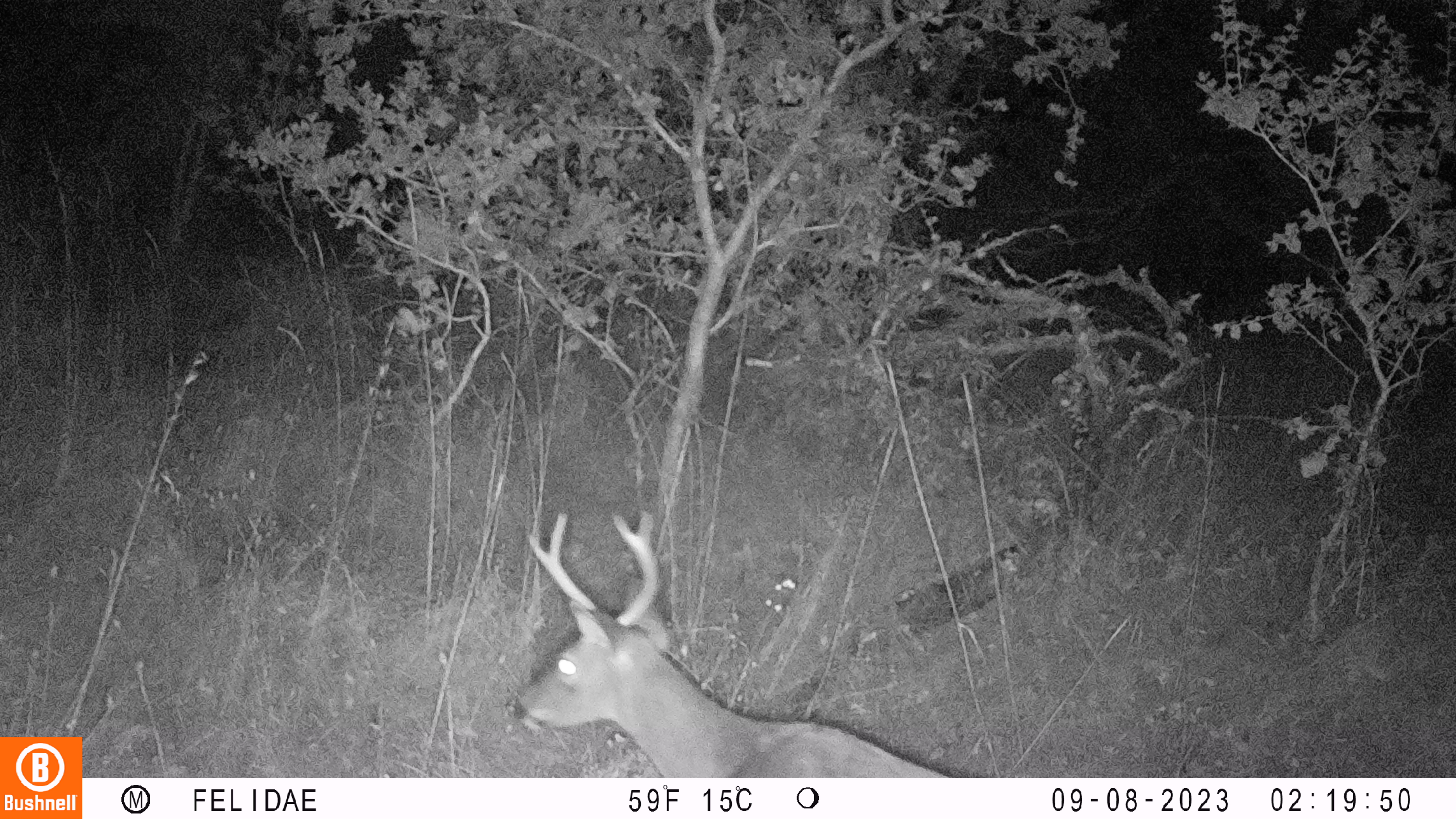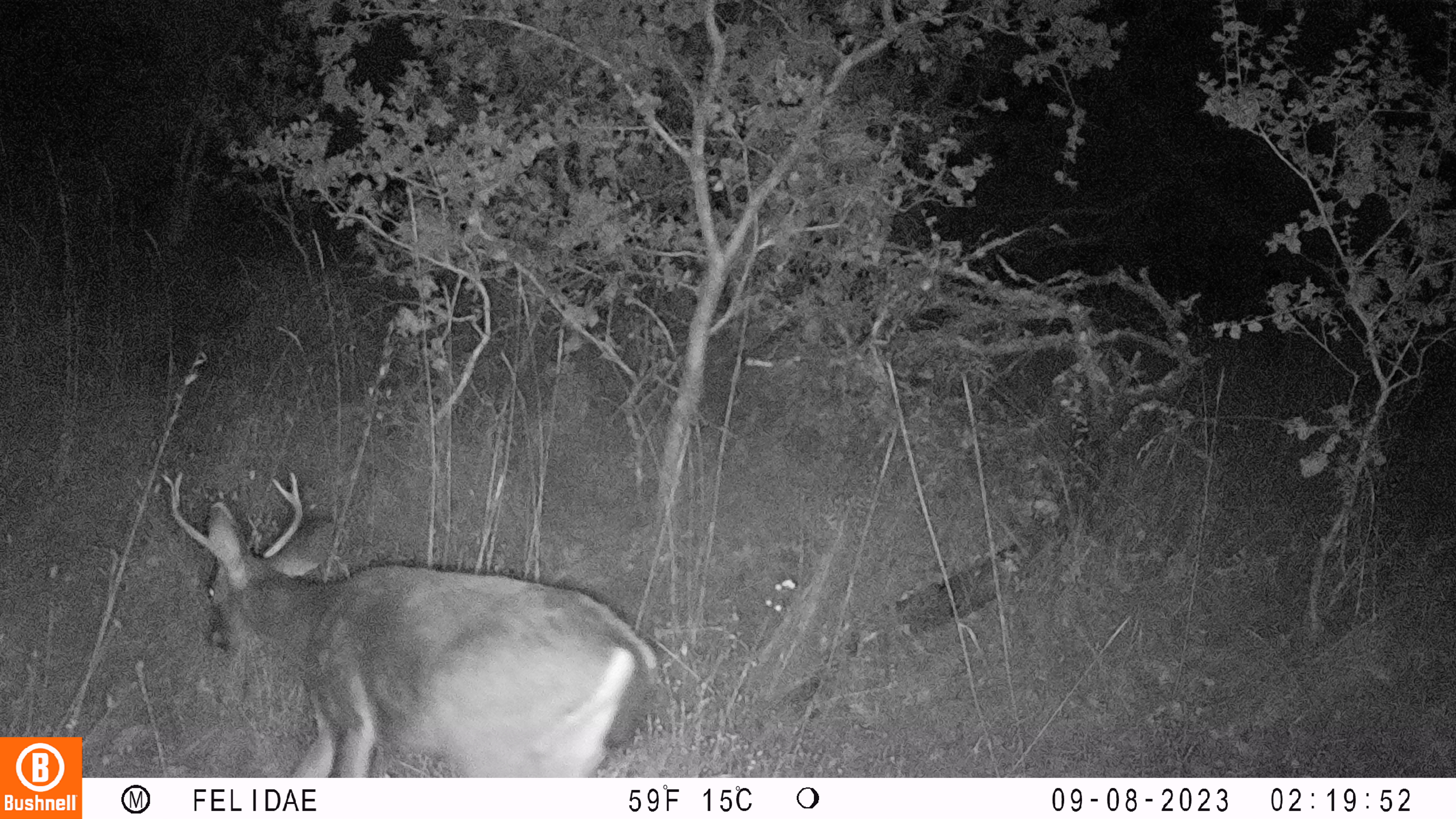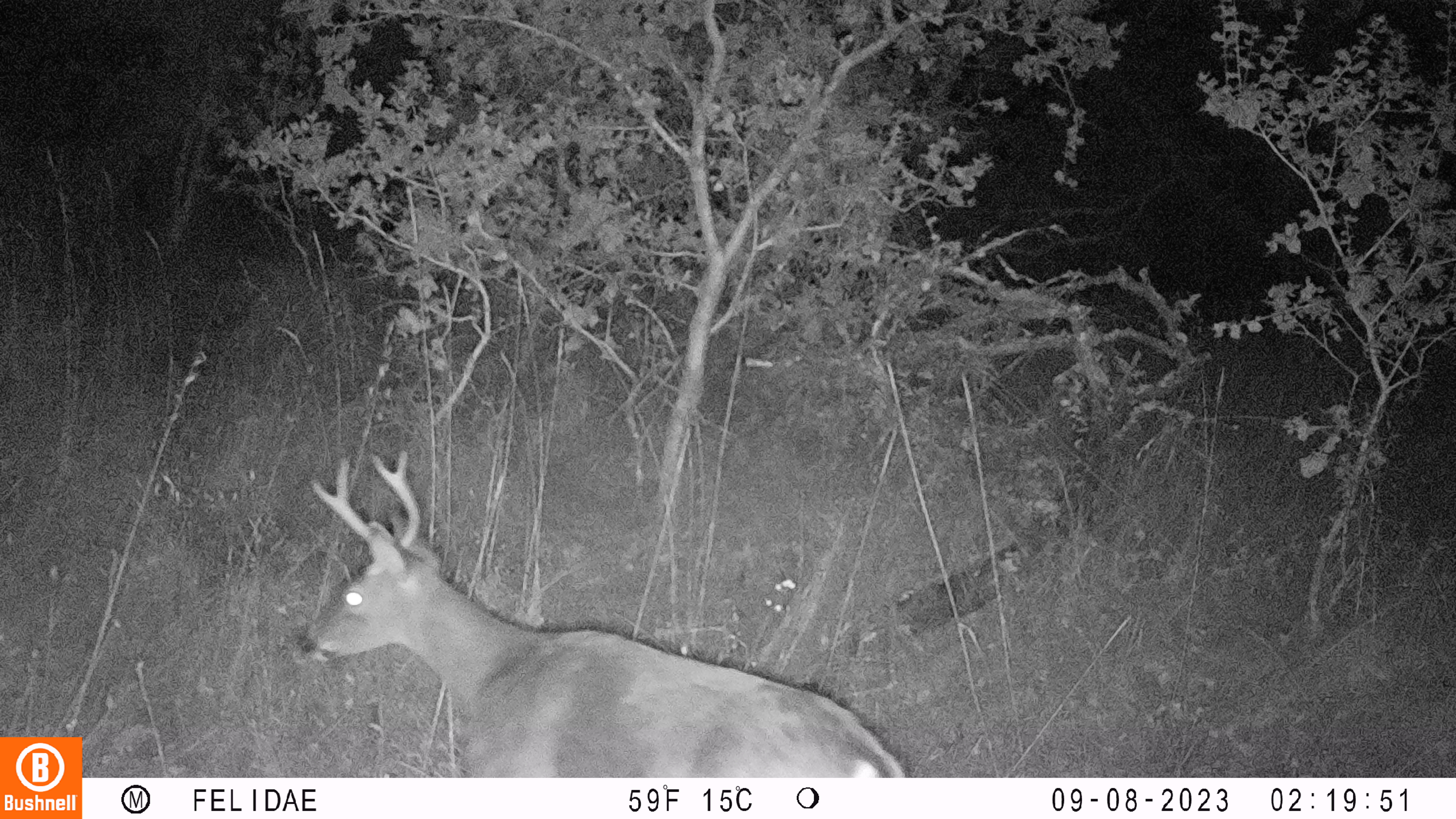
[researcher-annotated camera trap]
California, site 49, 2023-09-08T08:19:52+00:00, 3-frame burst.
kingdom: Animalia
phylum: Chordata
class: Mammalia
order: Artiodactyla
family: Cervidae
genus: Odocoileus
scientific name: Odocoileus hemionus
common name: mule deer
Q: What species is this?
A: Mule deer (Odocoileus hemionus).